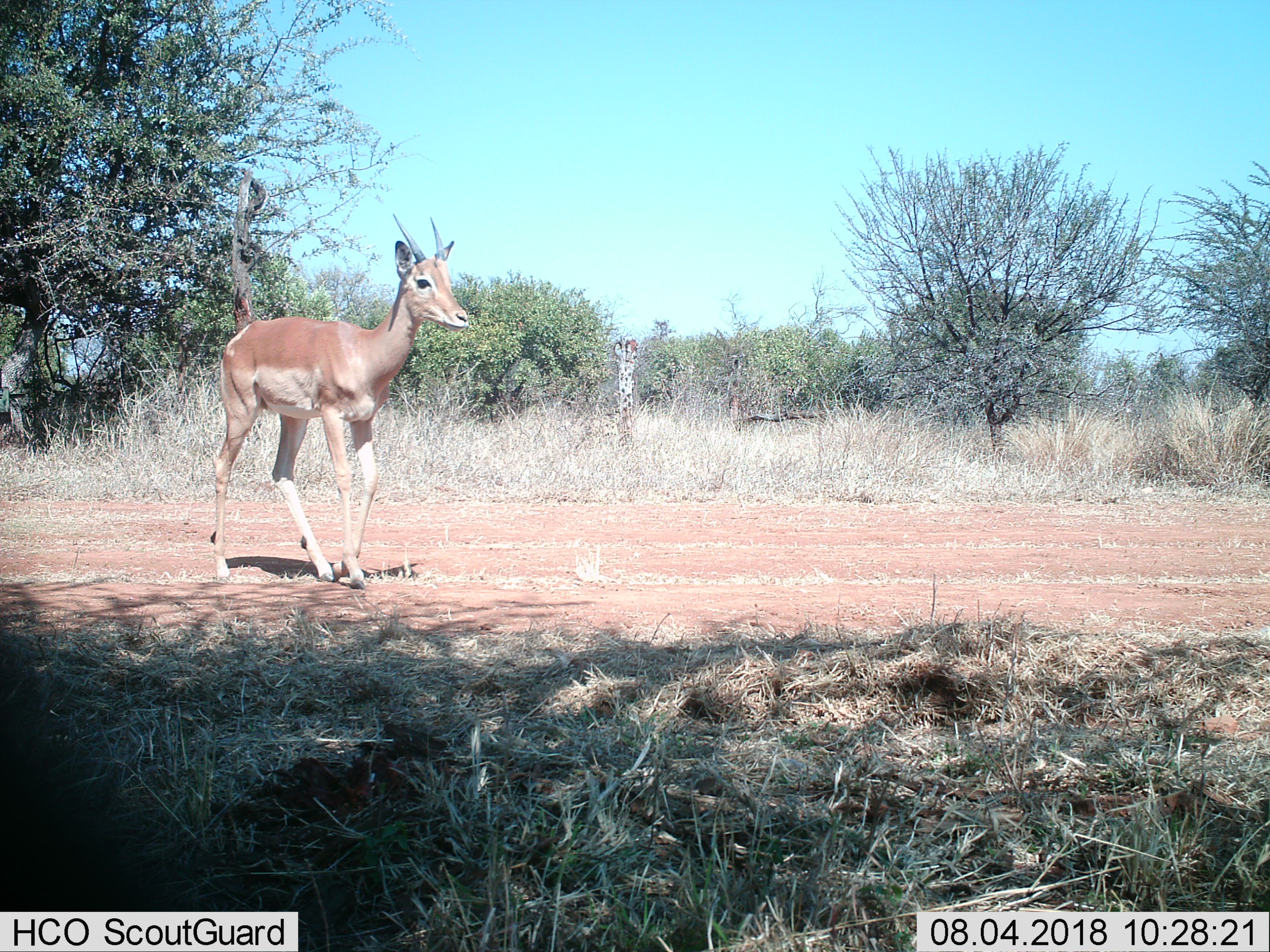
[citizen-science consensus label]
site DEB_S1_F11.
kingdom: Animalia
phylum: Chordata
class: Mammalia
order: Artiodactyla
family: Bovidae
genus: Aepyceros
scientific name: Aepyceros melampus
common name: impala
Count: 1.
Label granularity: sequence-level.